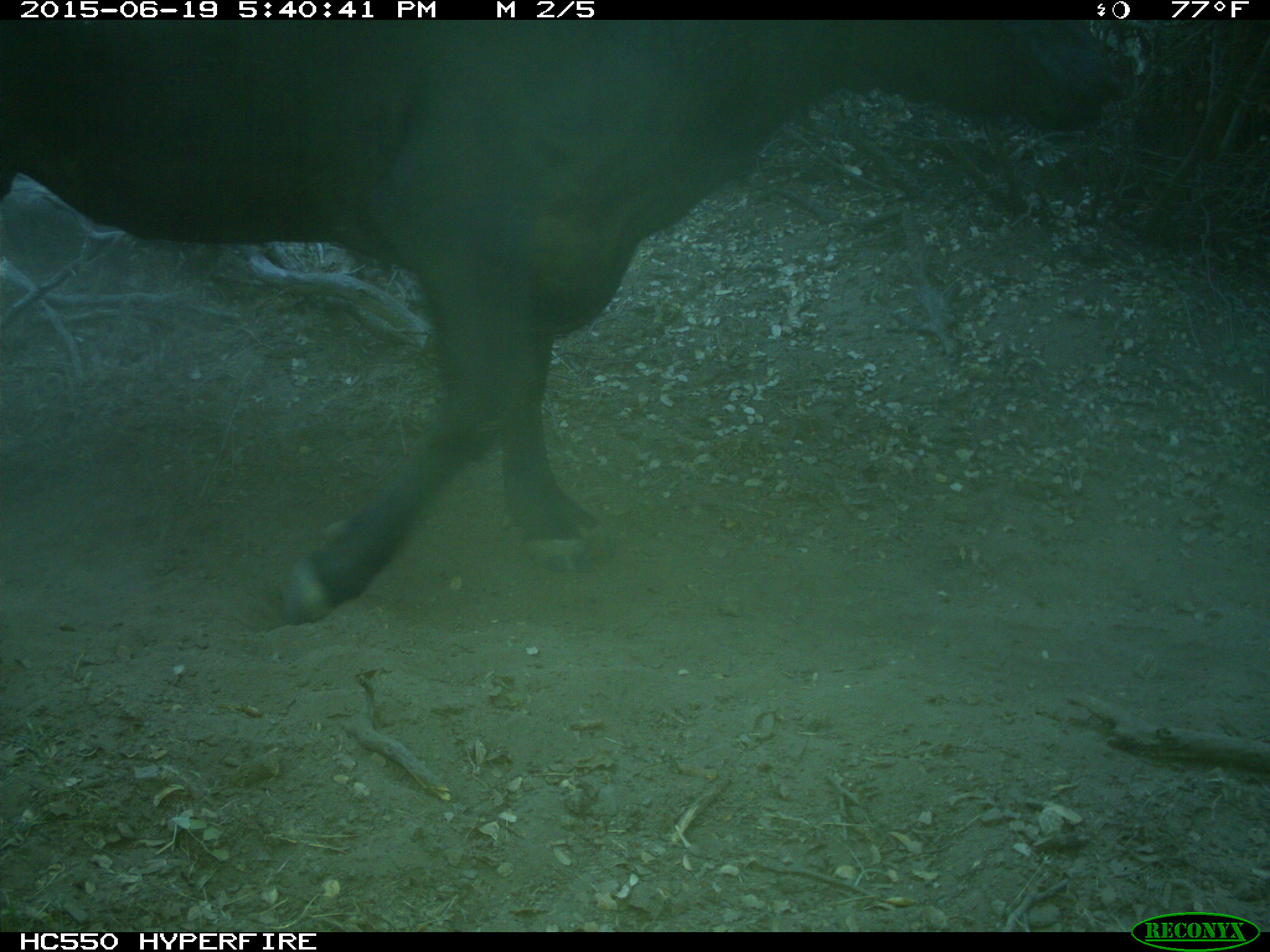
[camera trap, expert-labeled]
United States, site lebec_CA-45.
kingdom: Animalia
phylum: Chordata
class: Mammalia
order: Artiodactyla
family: Bovidae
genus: Bos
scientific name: Bos taurus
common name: domestic cow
Bos taurus (domestic cow).